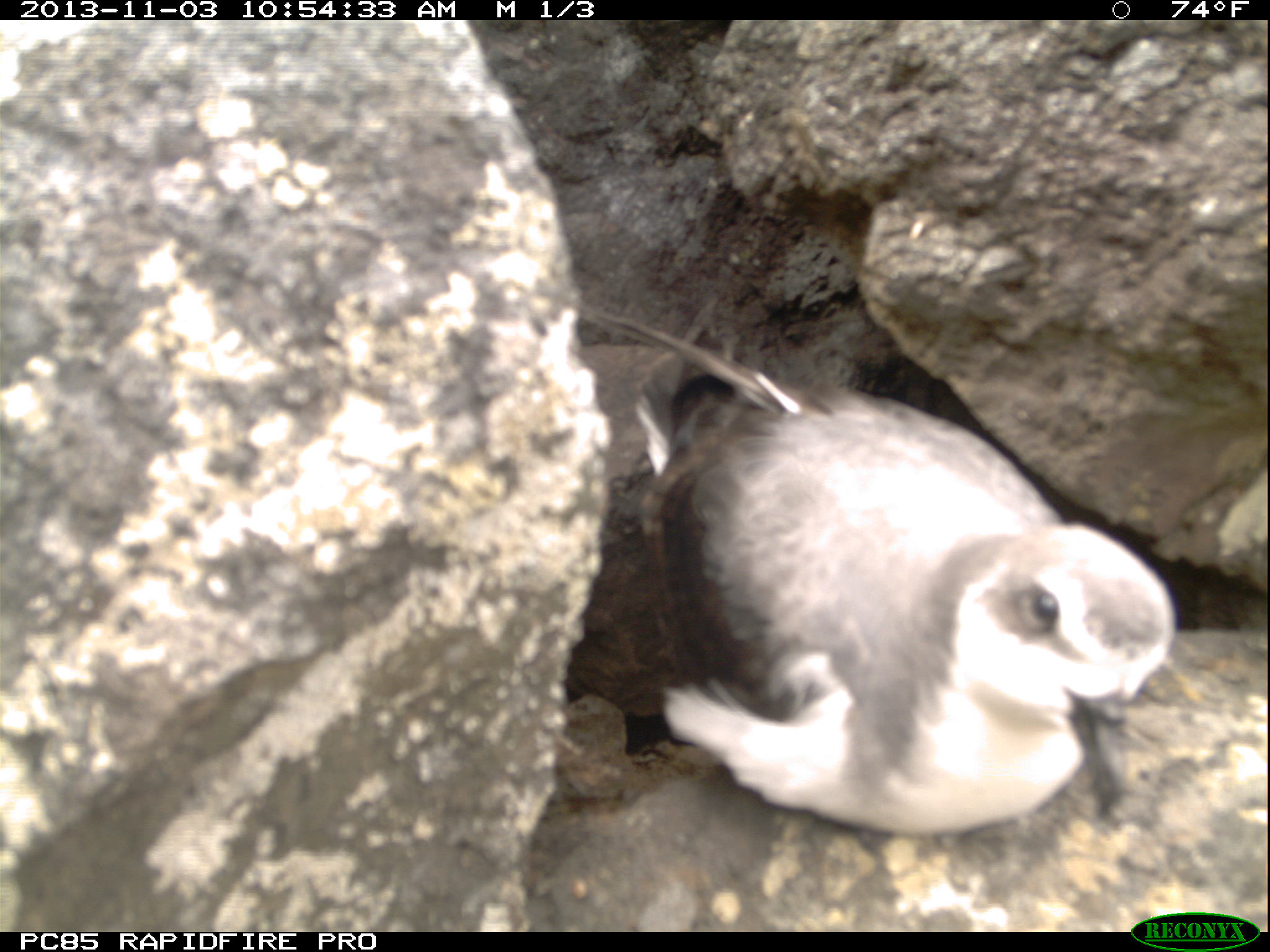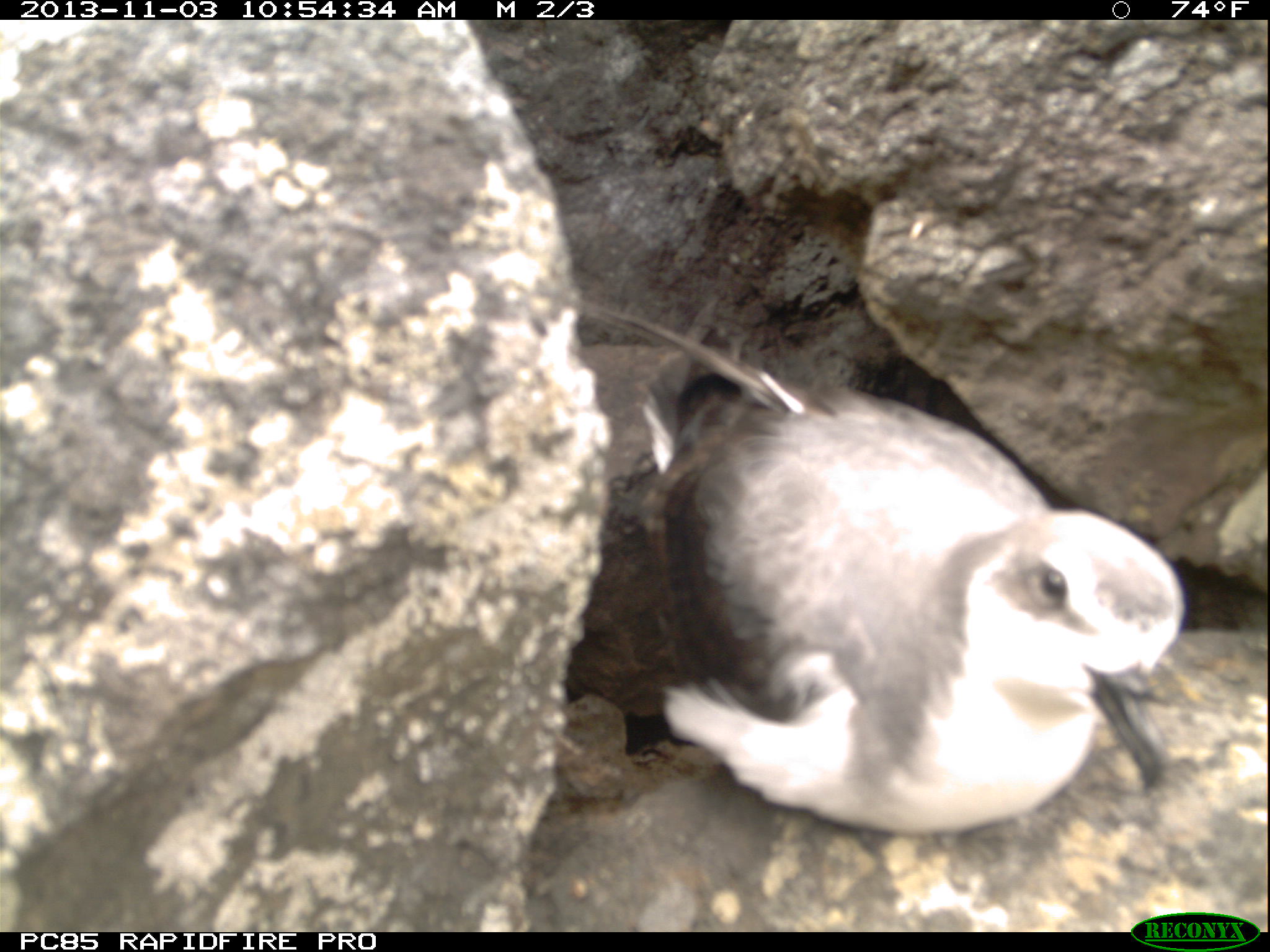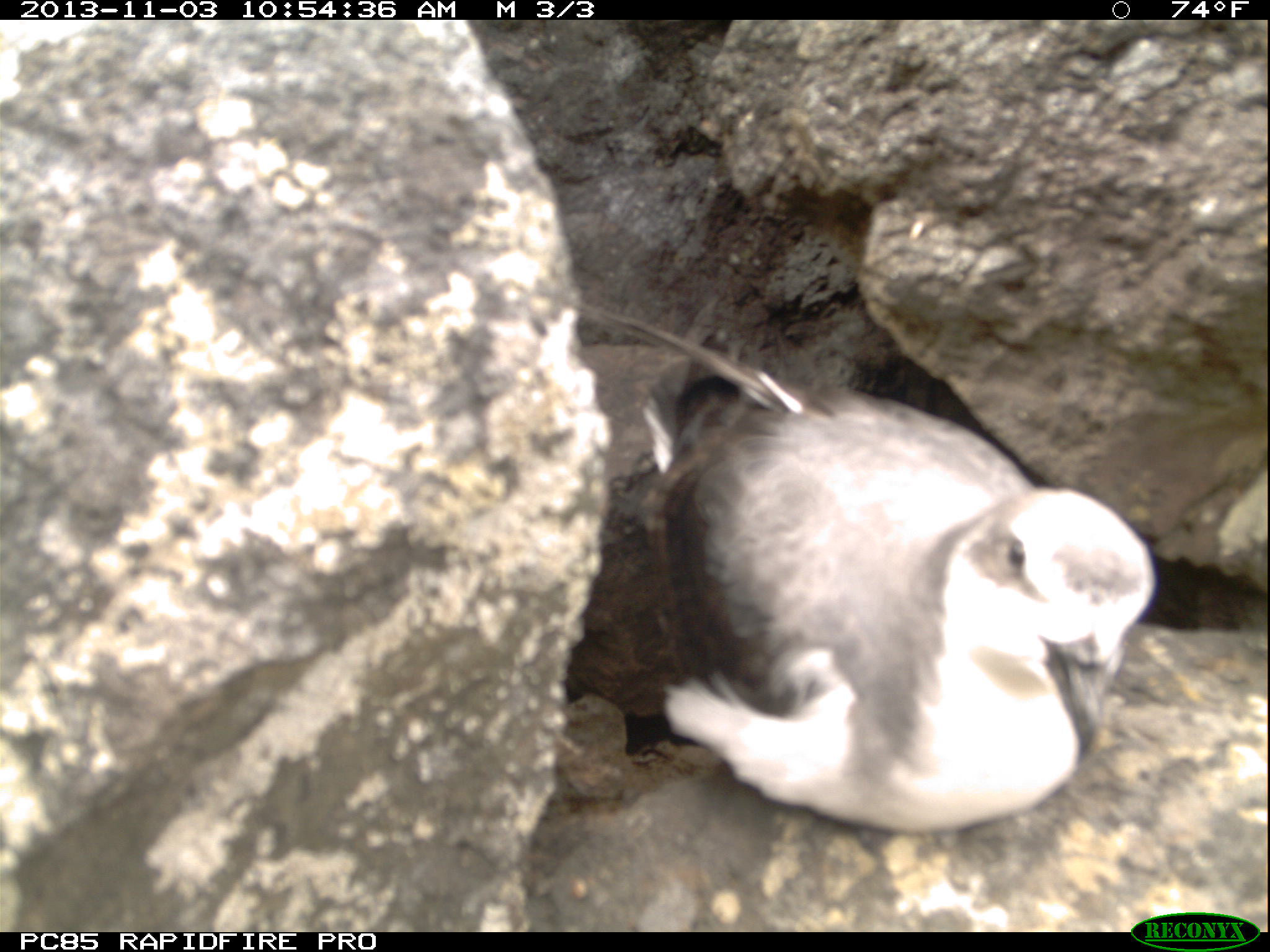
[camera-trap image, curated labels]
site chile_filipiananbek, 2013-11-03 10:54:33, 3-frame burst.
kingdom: Animalia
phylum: Chordata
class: Aves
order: Procellariiformes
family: Procellariidae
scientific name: Procellariidae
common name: petrel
Petrel (Procellariidae).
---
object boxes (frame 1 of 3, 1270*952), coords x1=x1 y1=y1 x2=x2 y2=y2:
petrel: x1=575 y1=287 x2=1184 y2=845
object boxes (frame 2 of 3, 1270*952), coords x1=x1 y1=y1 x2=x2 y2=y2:
petrel: x1=585 y1=314 x2=1194 y2=845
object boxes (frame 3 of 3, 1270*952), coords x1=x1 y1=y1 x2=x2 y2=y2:
petrel: x1=566 y1=345 x2=1161 y2=839